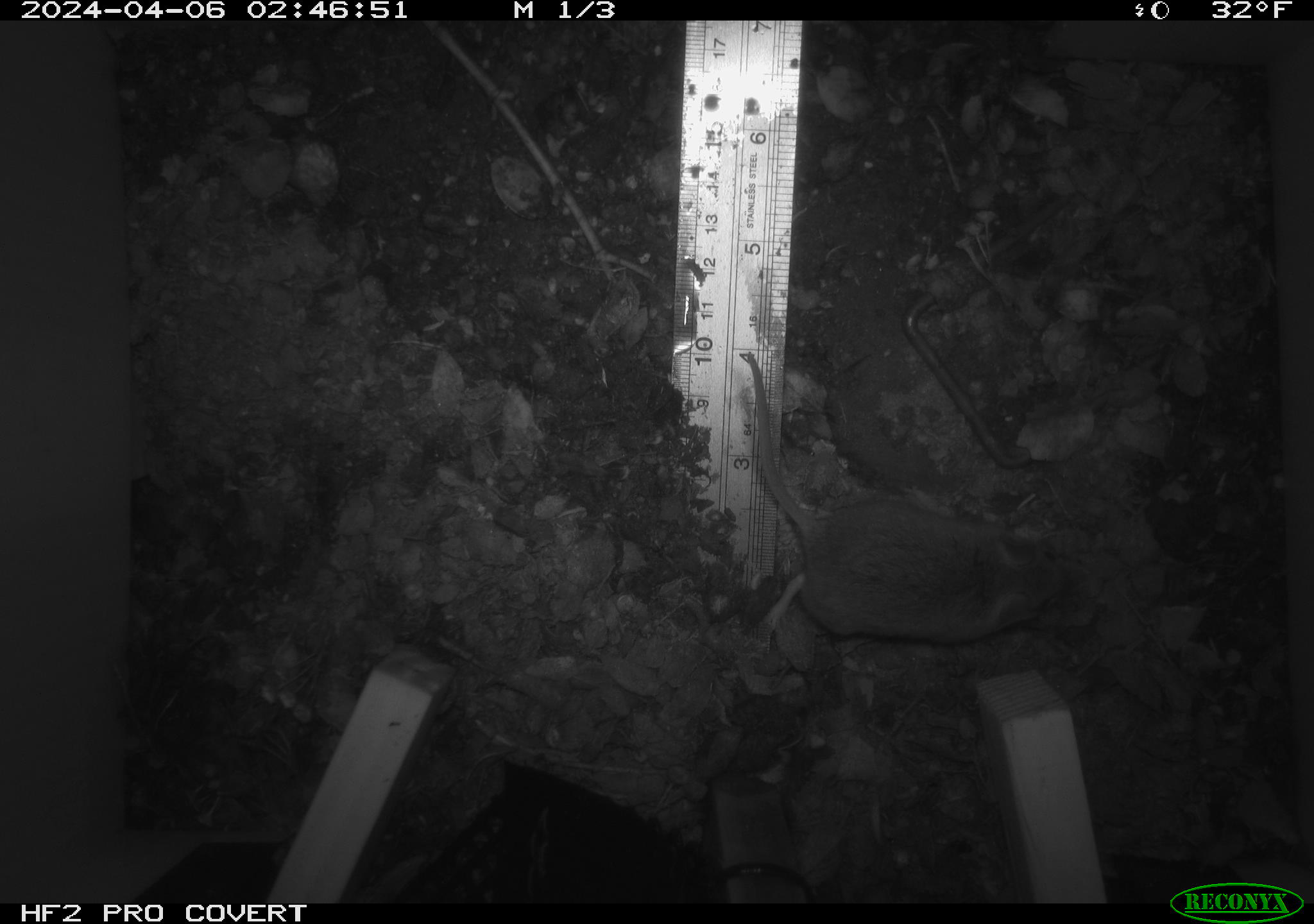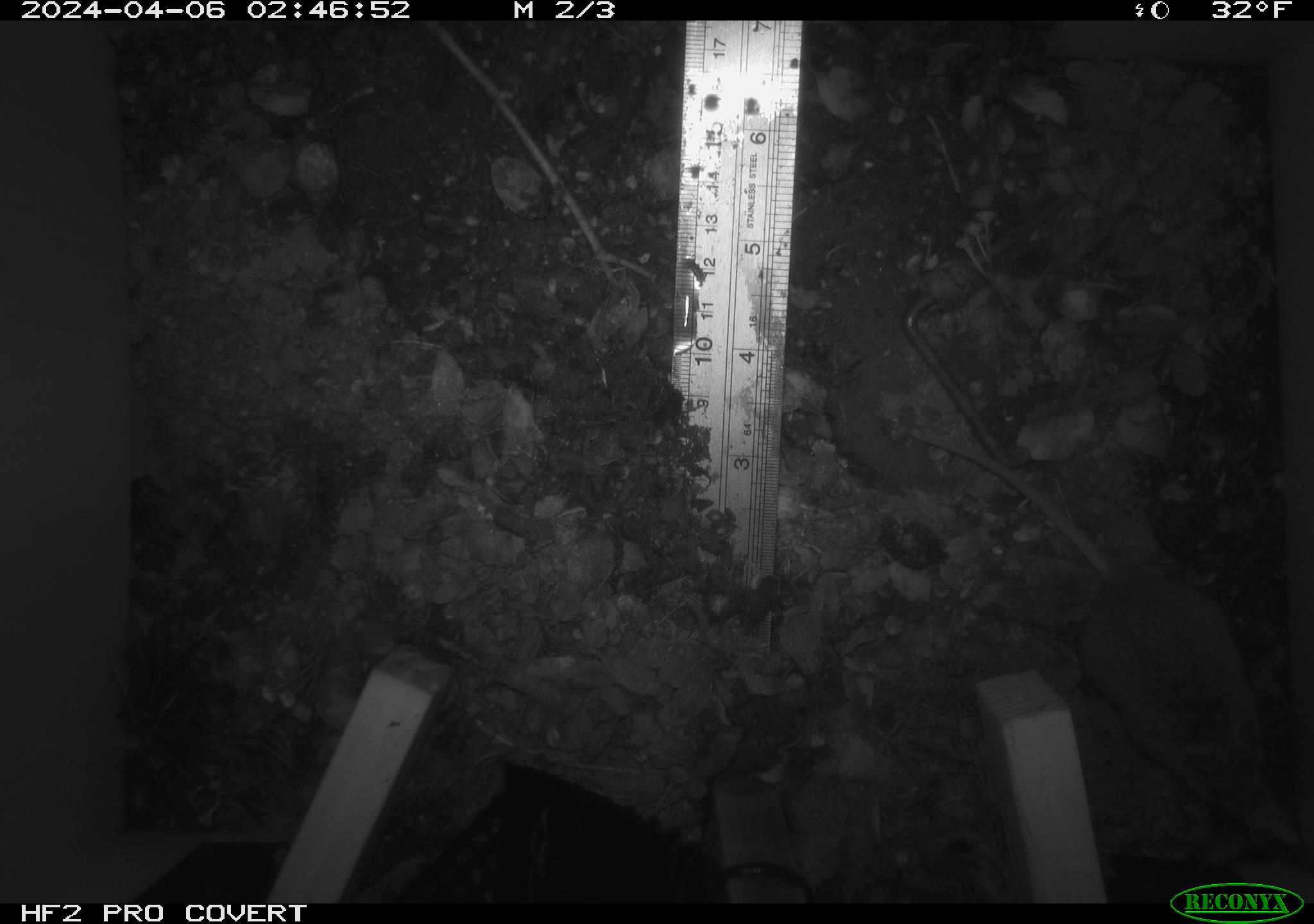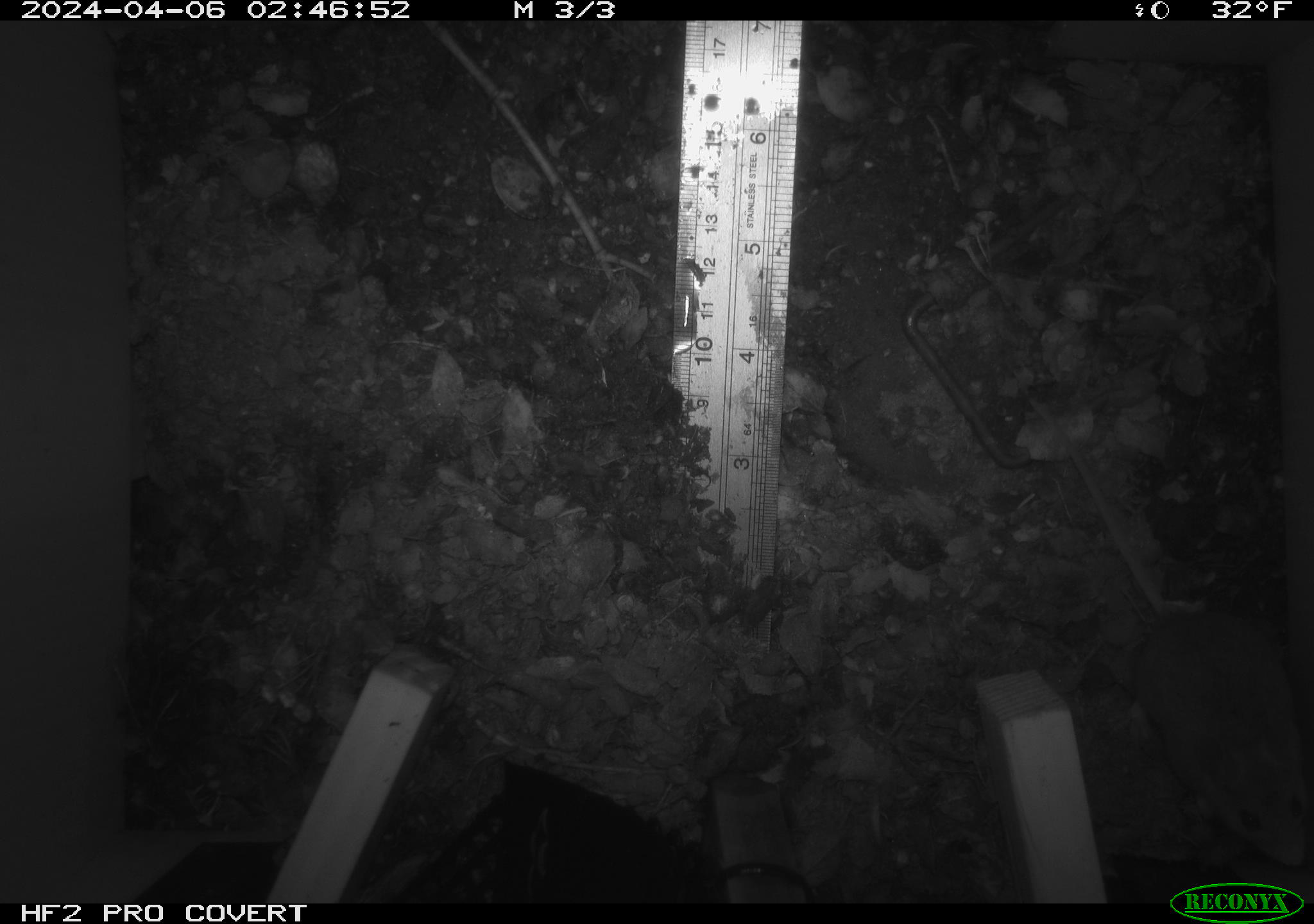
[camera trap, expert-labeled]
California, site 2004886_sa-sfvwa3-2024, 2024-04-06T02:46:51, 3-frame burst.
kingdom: Animalia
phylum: Chordata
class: Mammalia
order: Rodentia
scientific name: Rodentia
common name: mouse species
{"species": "mouse species (Rodentia)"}